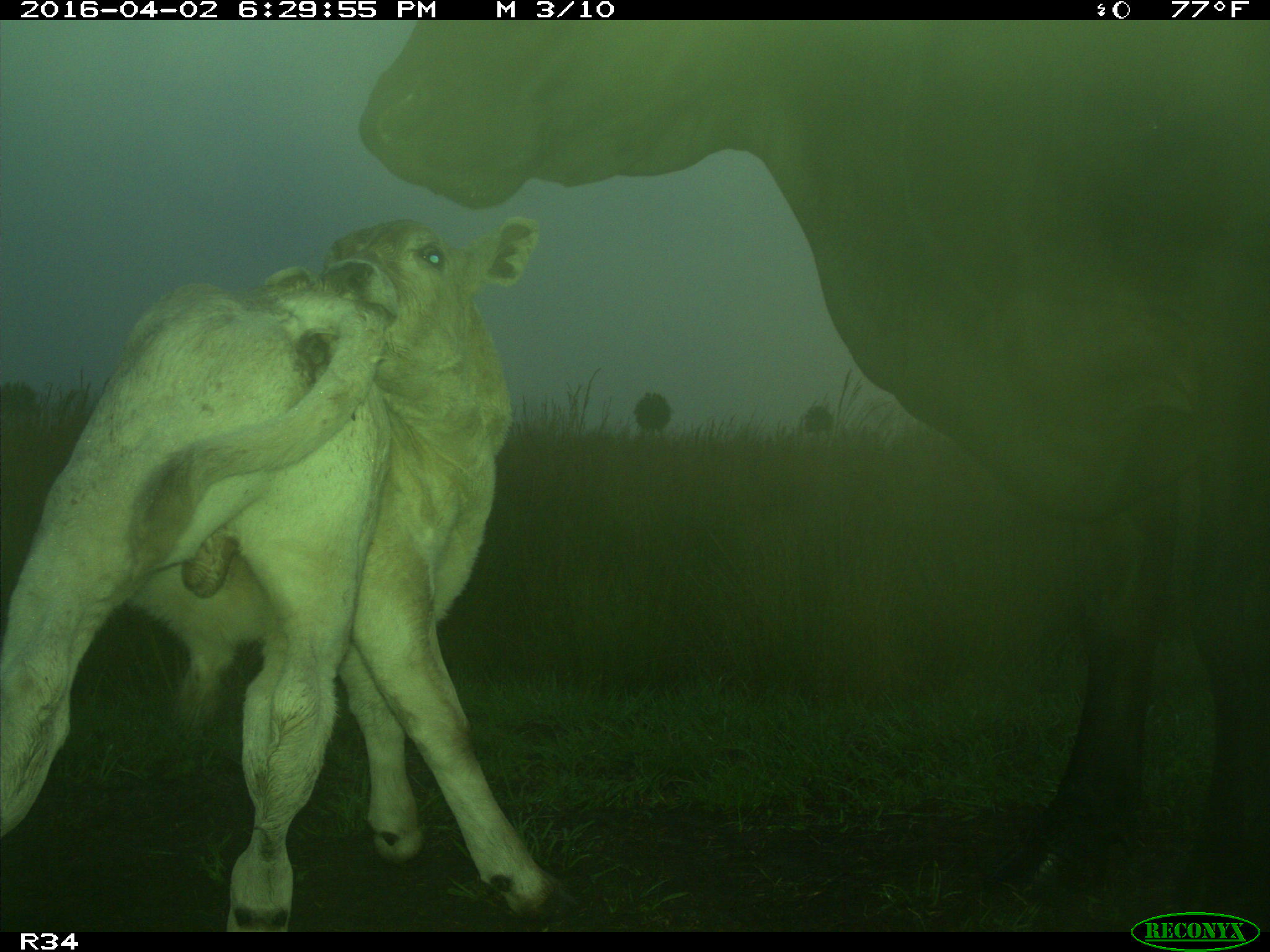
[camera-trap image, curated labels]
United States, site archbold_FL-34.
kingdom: Animalia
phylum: Chordata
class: Mammalia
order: Artiodactyla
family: Bovidae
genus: Bos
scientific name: Bos taurus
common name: domestic cow